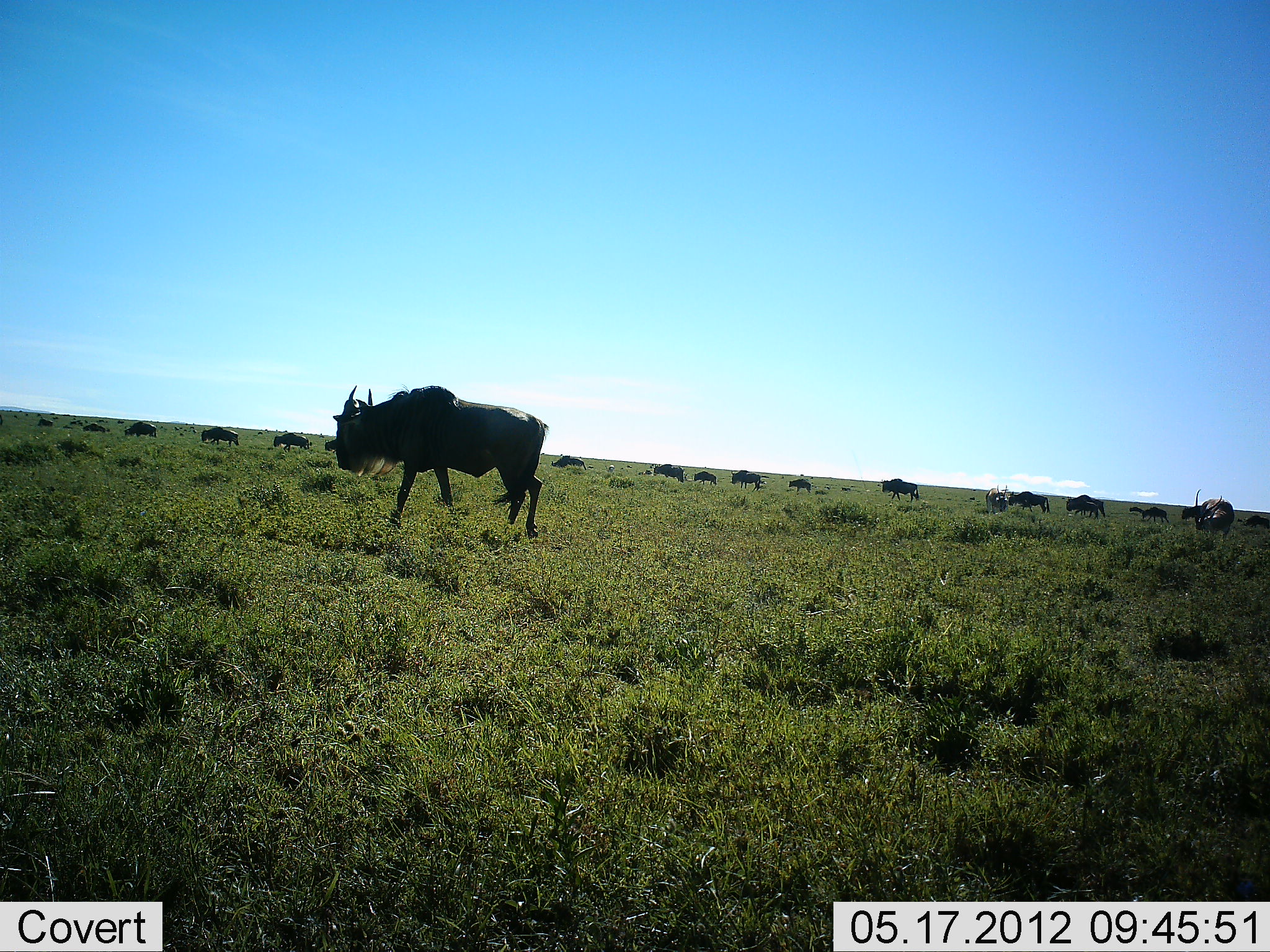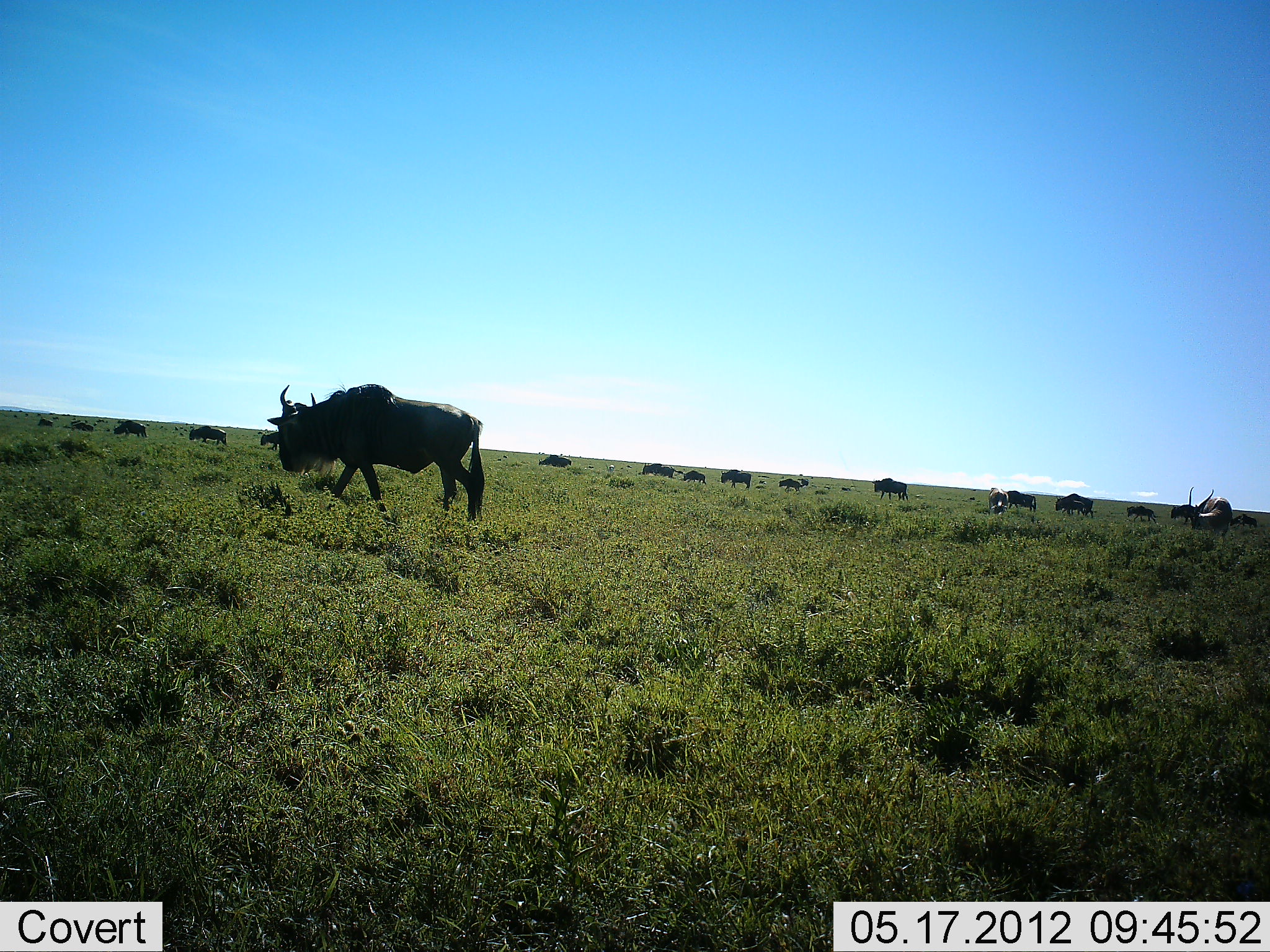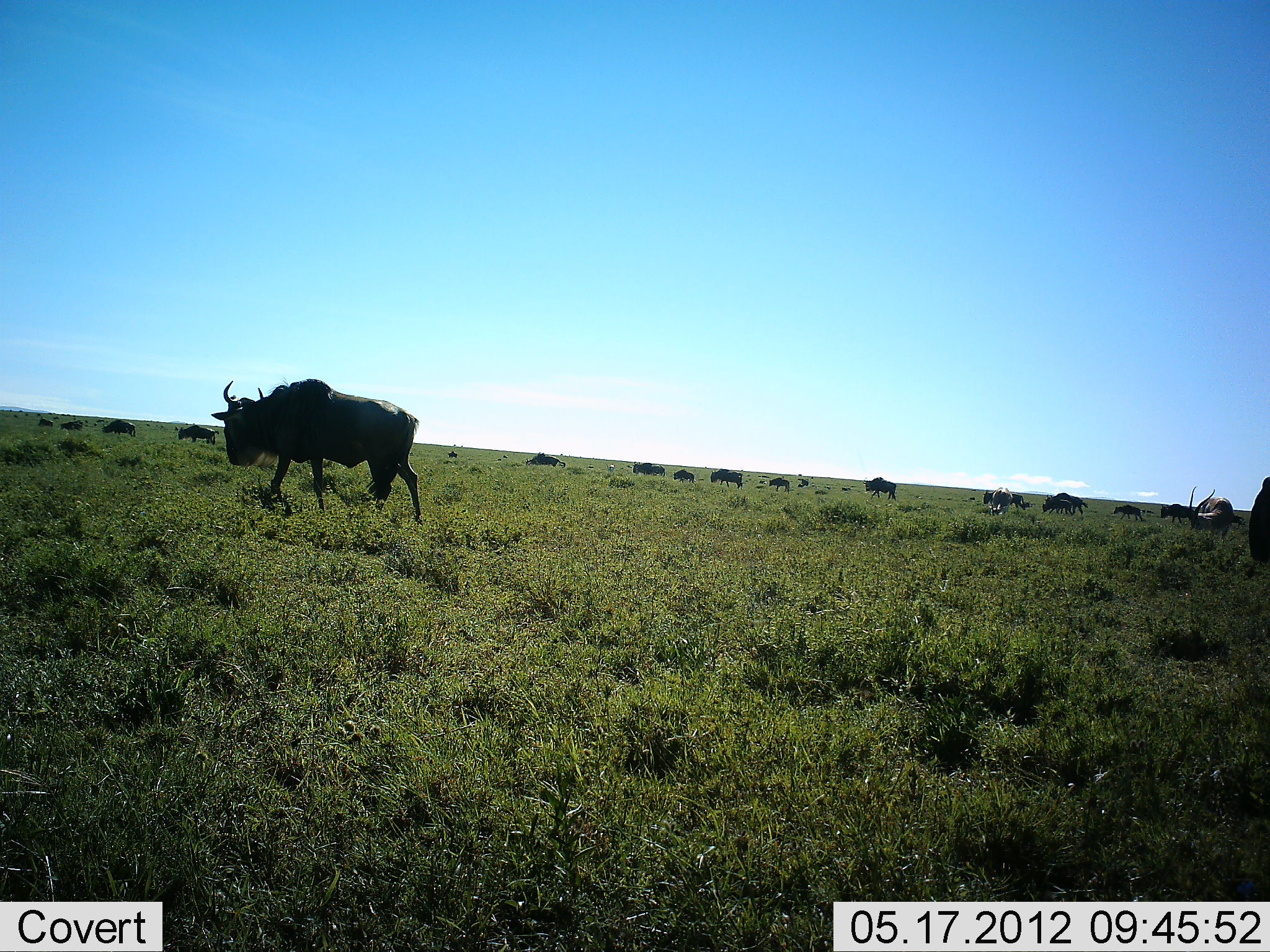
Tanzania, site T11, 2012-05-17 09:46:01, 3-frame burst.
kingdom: Animalia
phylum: Chordata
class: Mammalia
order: Artiodactyla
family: Bovidae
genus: Connochaetes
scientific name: Connochaetes taurinus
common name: blue wildebeest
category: wildebeest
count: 11-50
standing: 13%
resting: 0%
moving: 100%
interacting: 7%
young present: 13%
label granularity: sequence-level